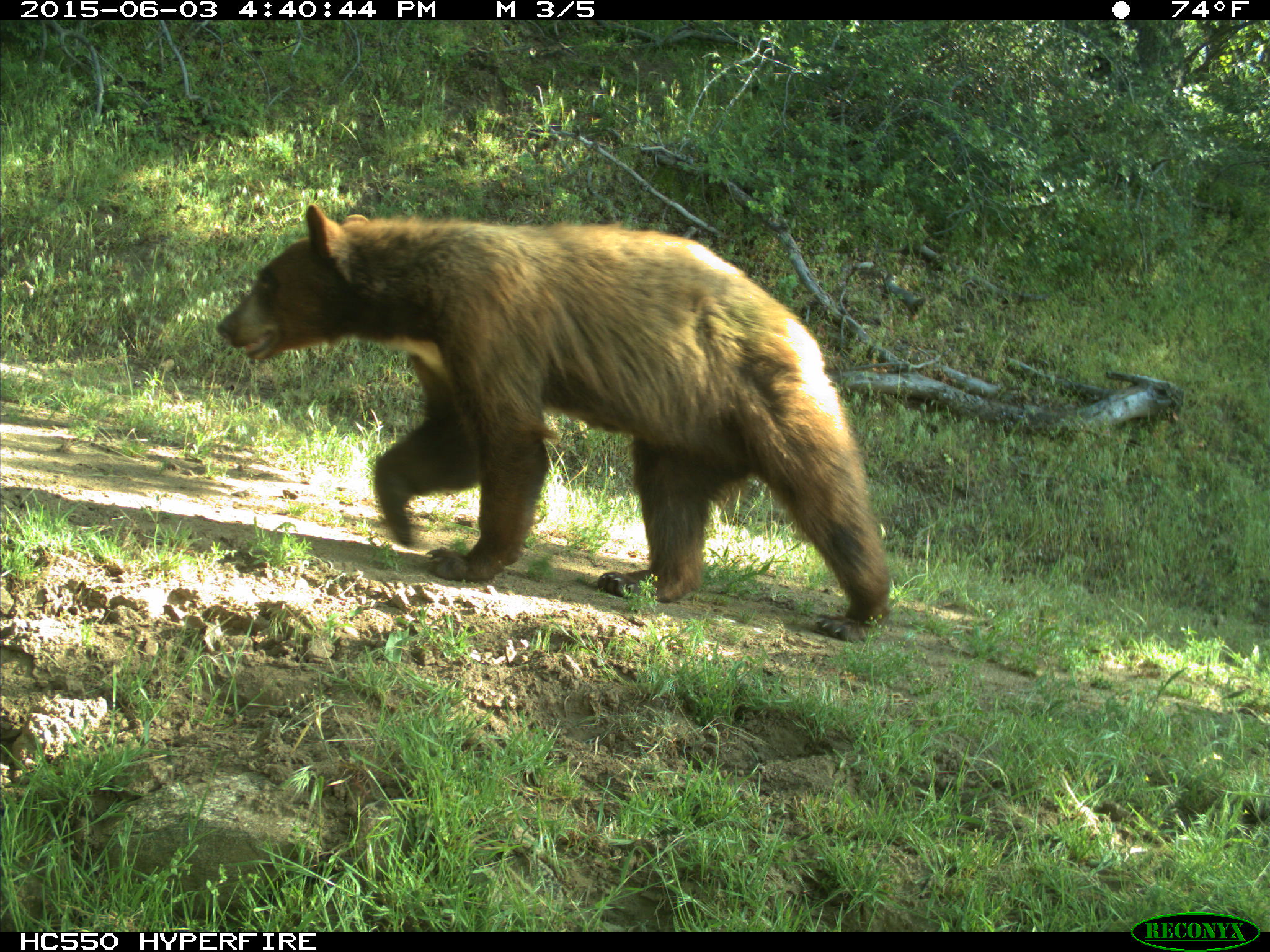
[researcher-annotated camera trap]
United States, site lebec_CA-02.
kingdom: Animalia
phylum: Chordata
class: Mammalia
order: Carnivora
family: Ursidae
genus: Ursus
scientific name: Ursus americanus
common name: american black bear